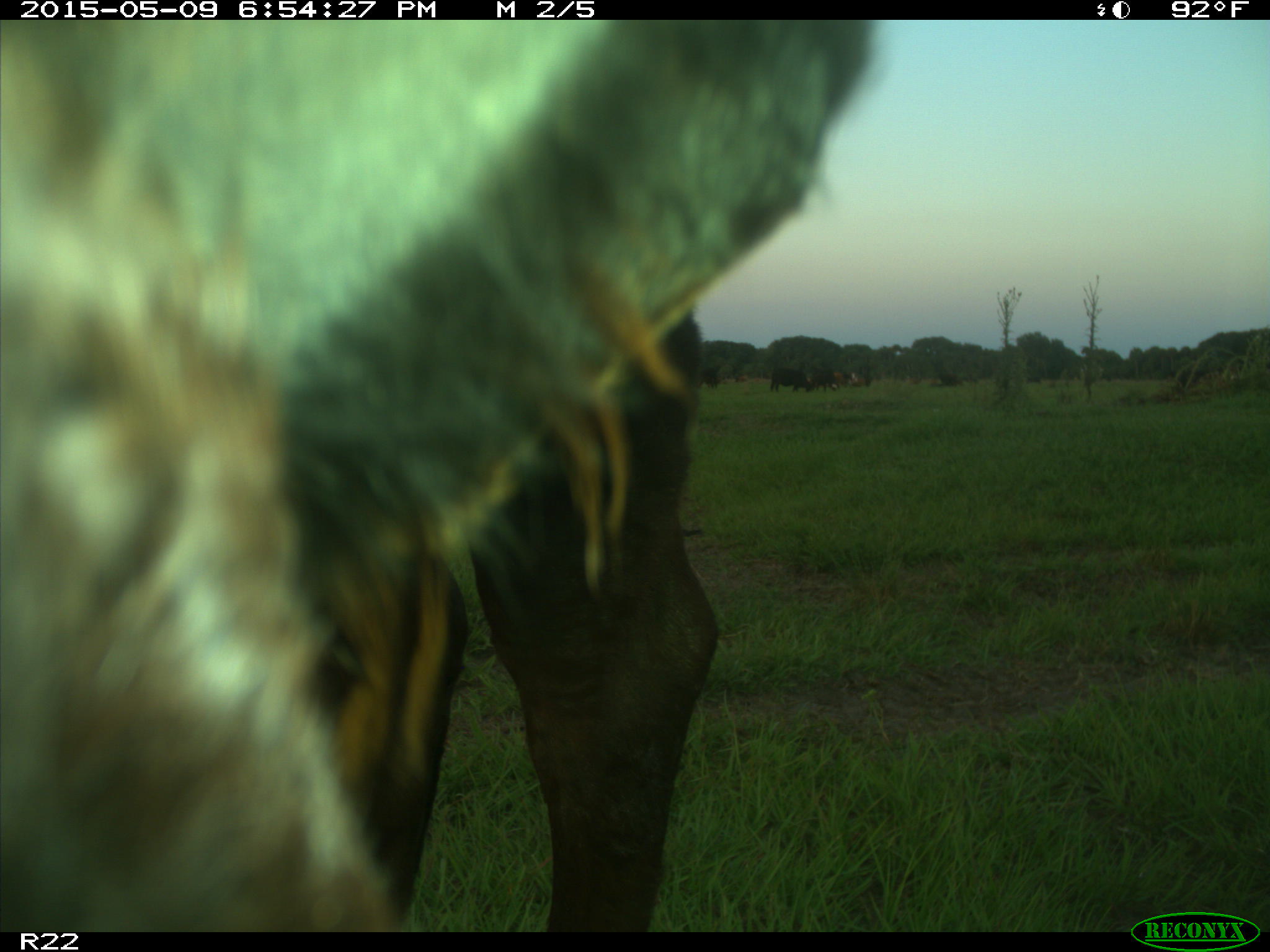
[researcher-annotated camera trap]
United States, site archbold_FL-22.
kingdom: Animalia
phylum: Chordata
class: Mammalia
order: Artiodactyla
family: Bovidae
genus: Bos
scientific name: Bos taurus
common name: domestic cow